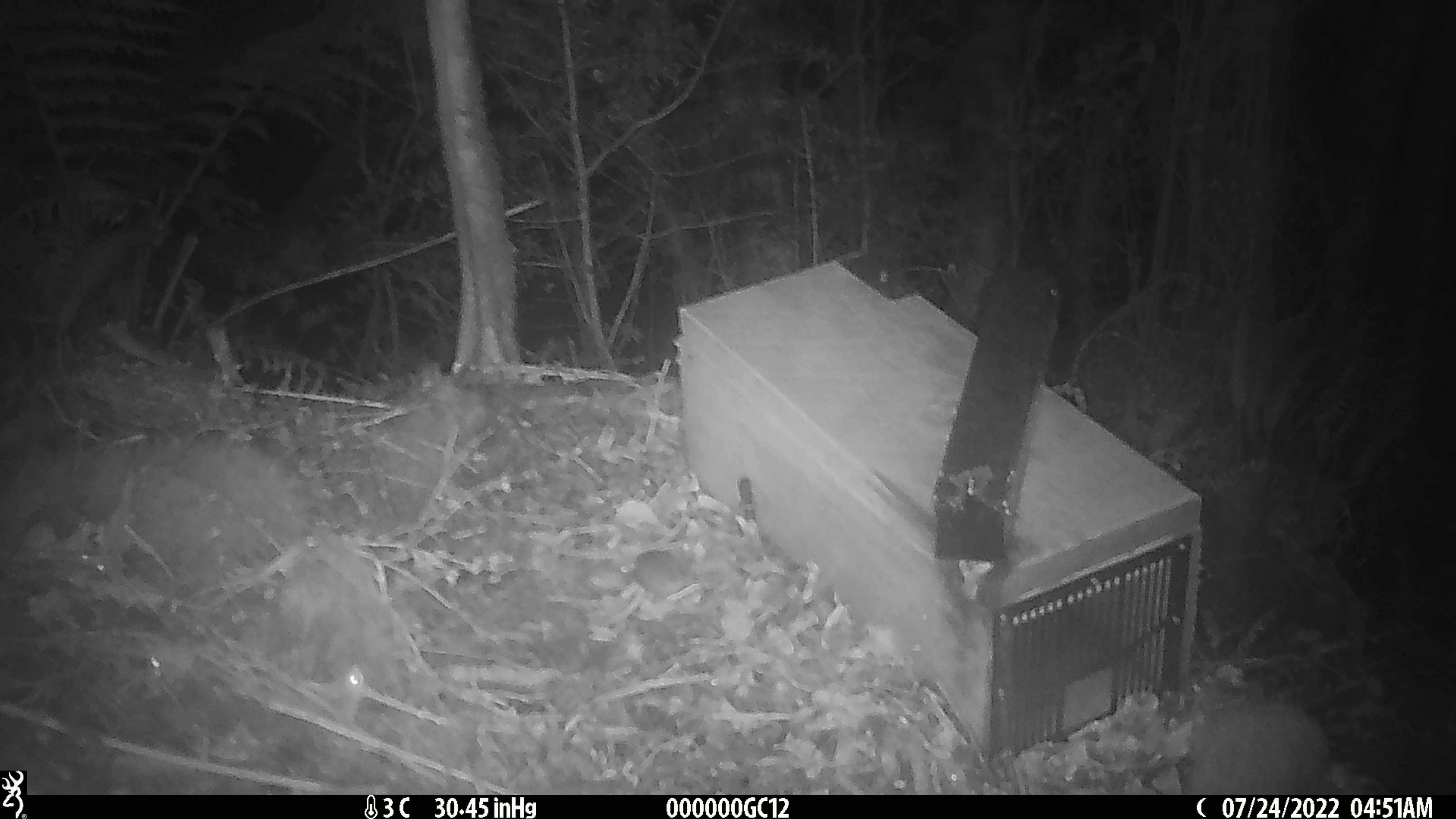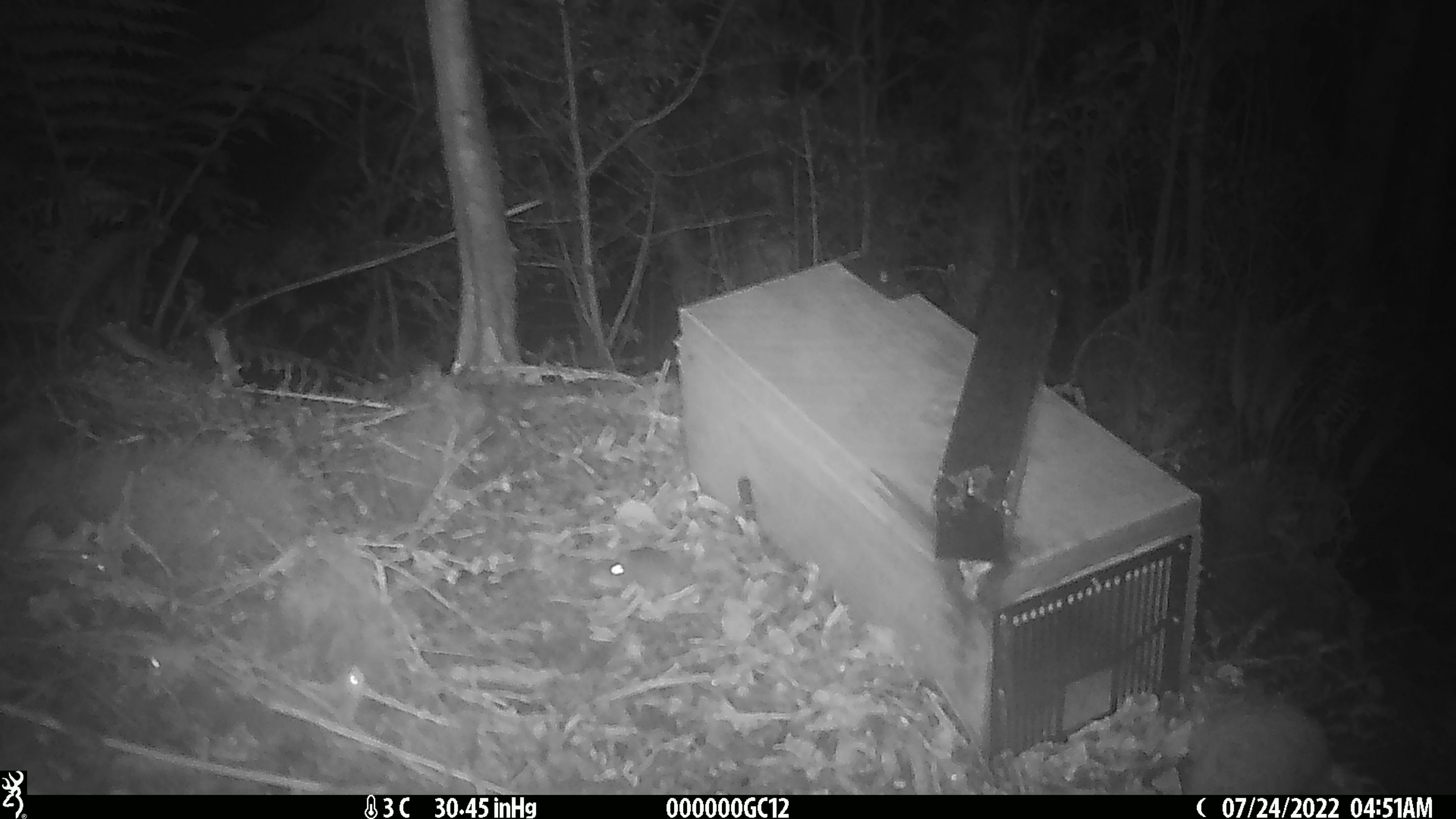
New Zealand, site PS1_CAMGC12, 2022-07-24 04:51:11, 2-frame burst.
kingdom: Animalia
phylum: Chordata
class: Mammalia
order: Rodentia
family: Muridae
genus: Mus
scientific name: Mus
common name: mouse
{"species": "mouse (Mus)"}